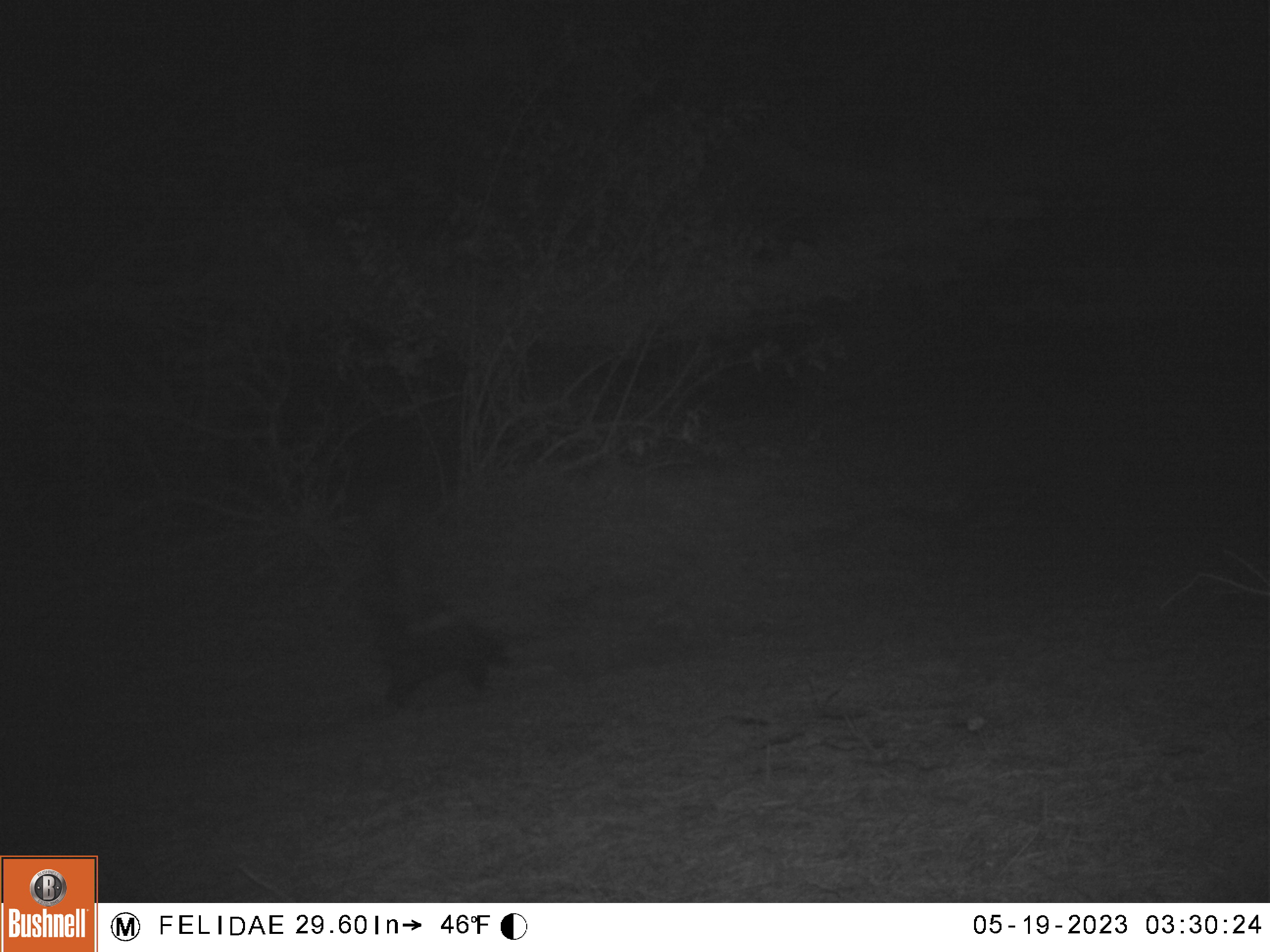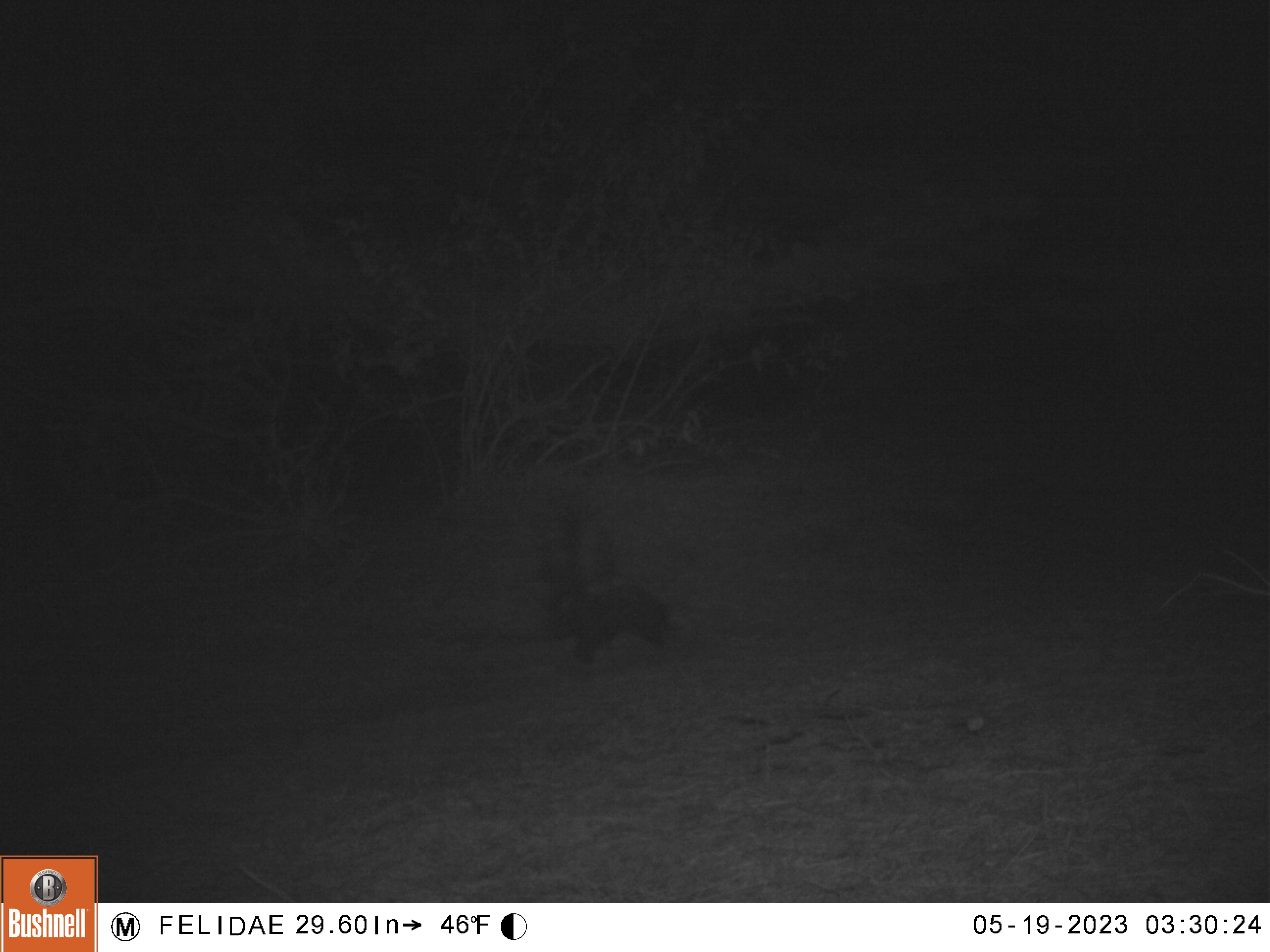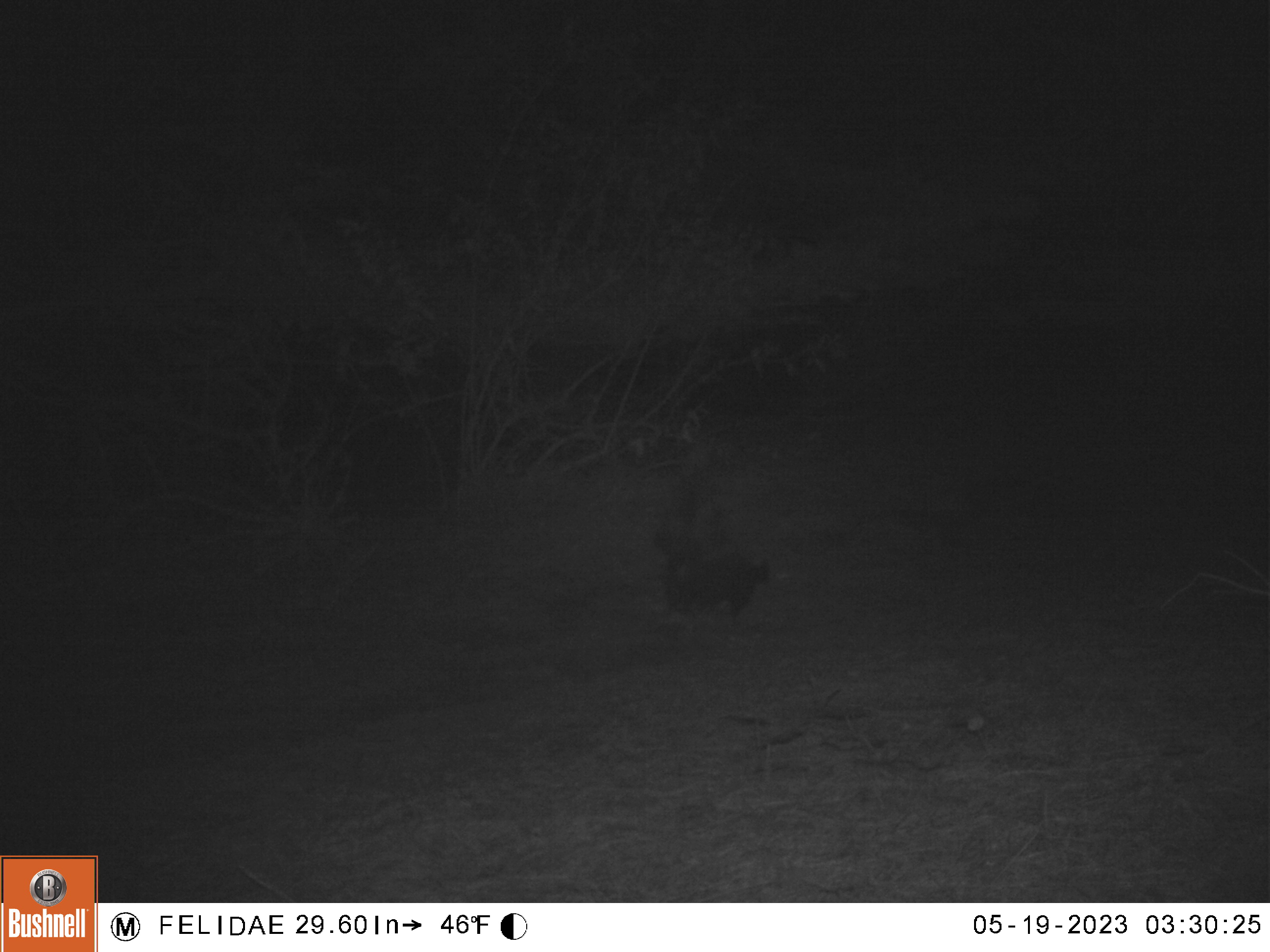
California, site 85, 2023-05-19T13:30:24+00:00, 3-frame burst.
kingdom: Animalia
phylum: Chordata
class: Mammalia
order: Carnivora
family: Mephitidae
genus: Mephitis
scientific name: Mephitis mephitis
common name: striped skunk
Striped skunk (Mephitis mephitis).